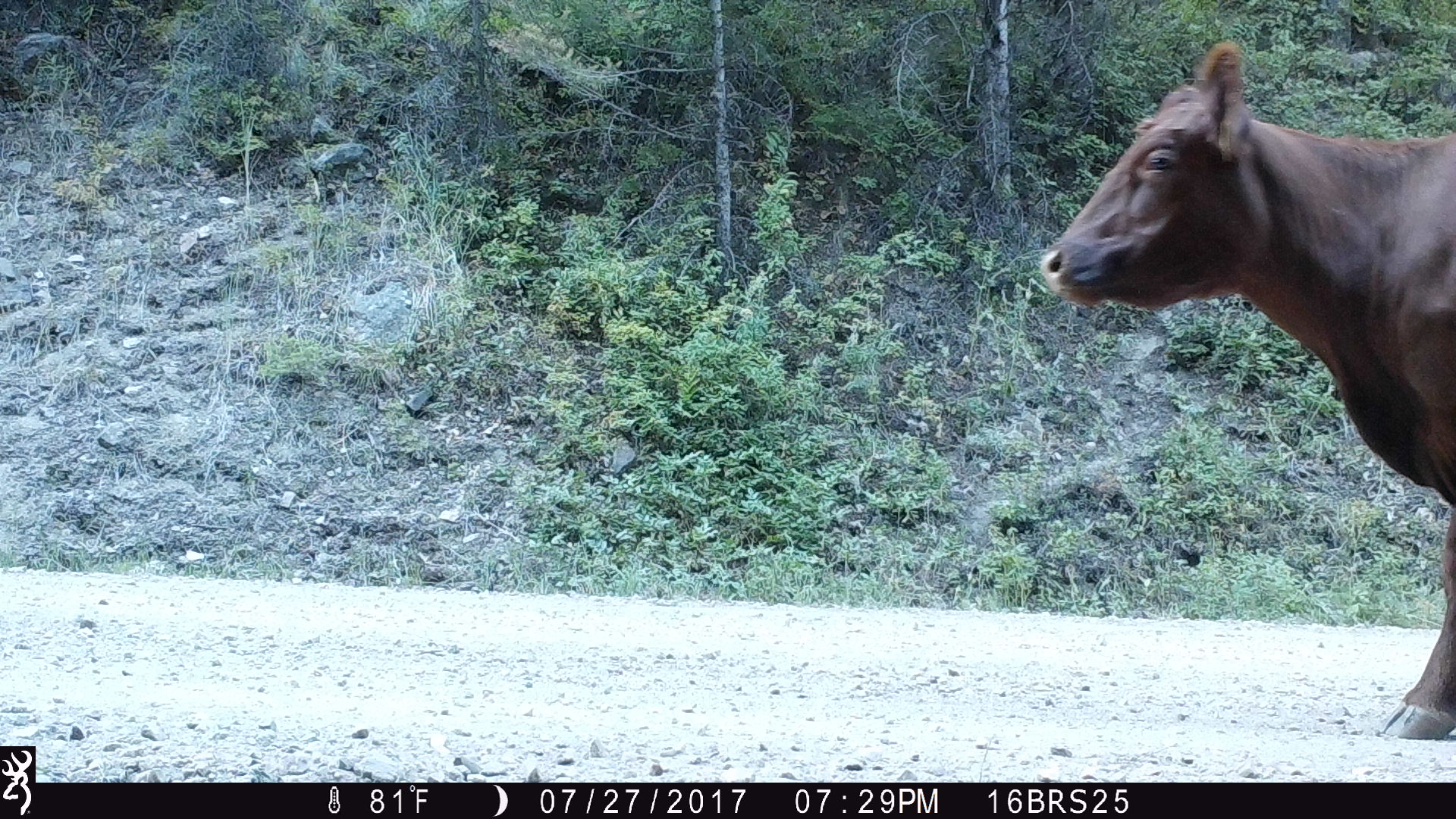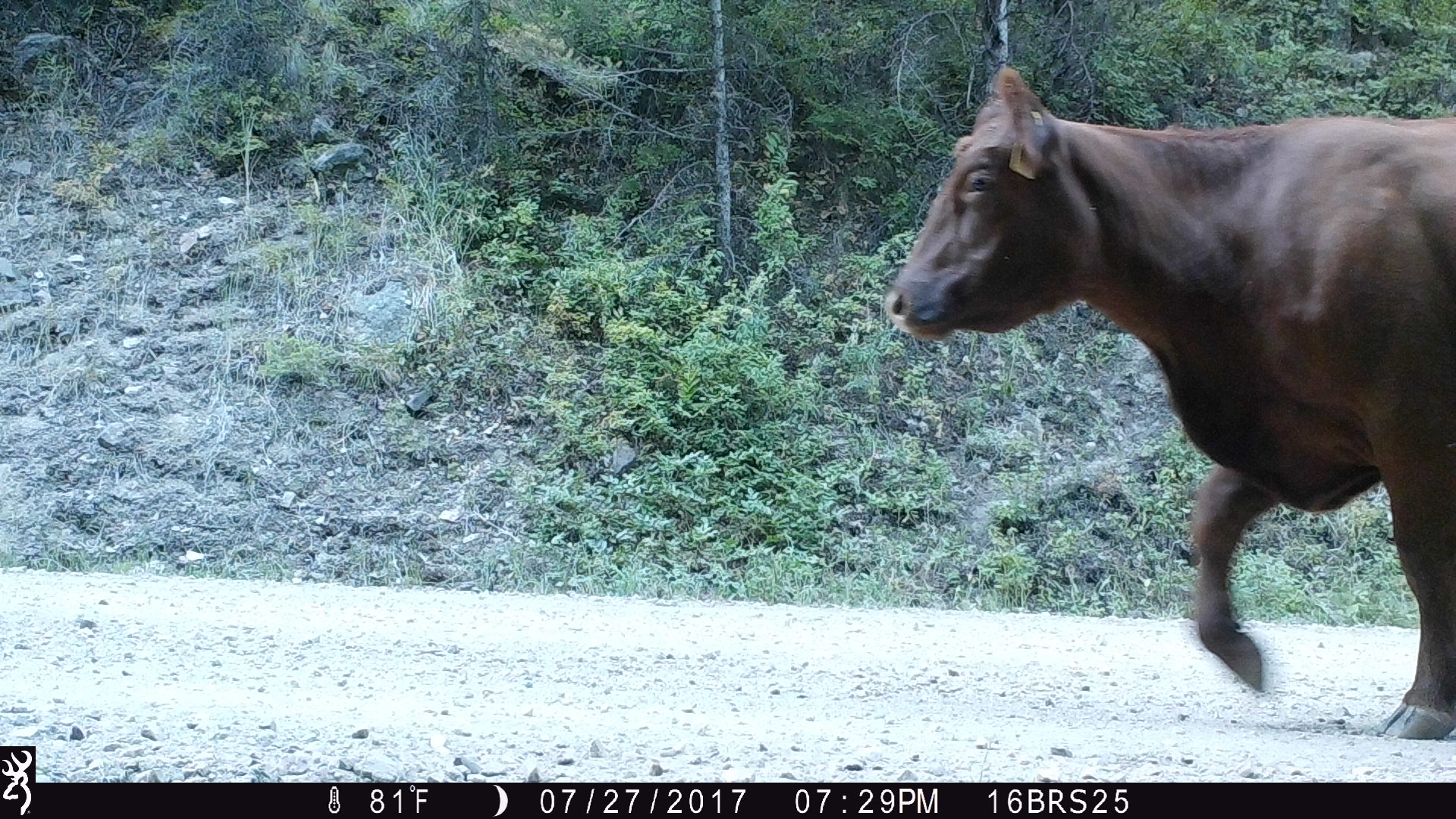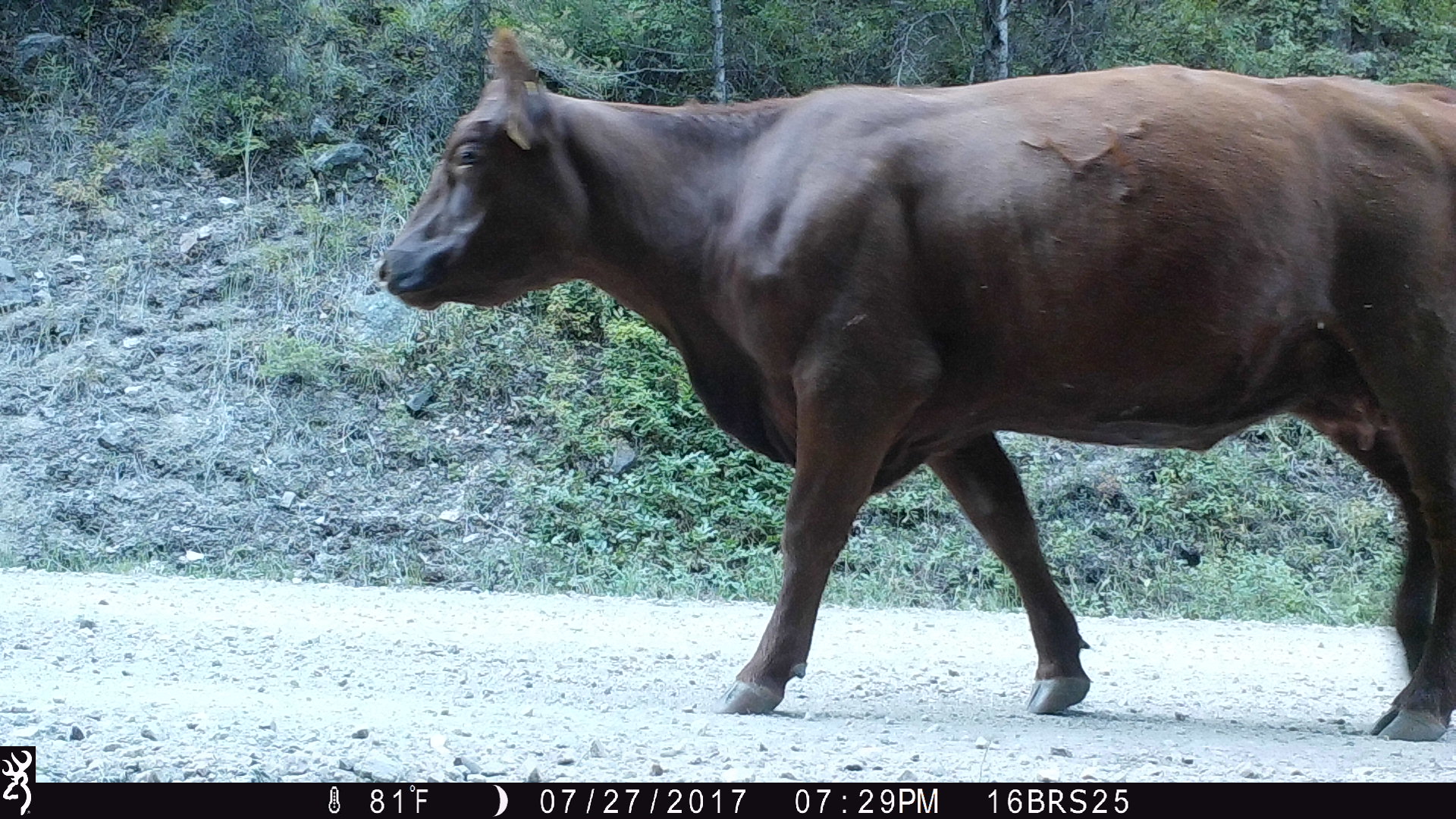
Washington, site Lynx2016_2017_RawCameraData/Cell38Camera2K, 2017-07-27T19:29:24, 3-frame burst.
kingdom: Animalia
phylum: Chordata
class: Mammalia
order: Artiodactyla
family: Bovidae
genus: Bos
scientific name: Bos taurus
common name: domestic cattle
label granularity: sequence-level